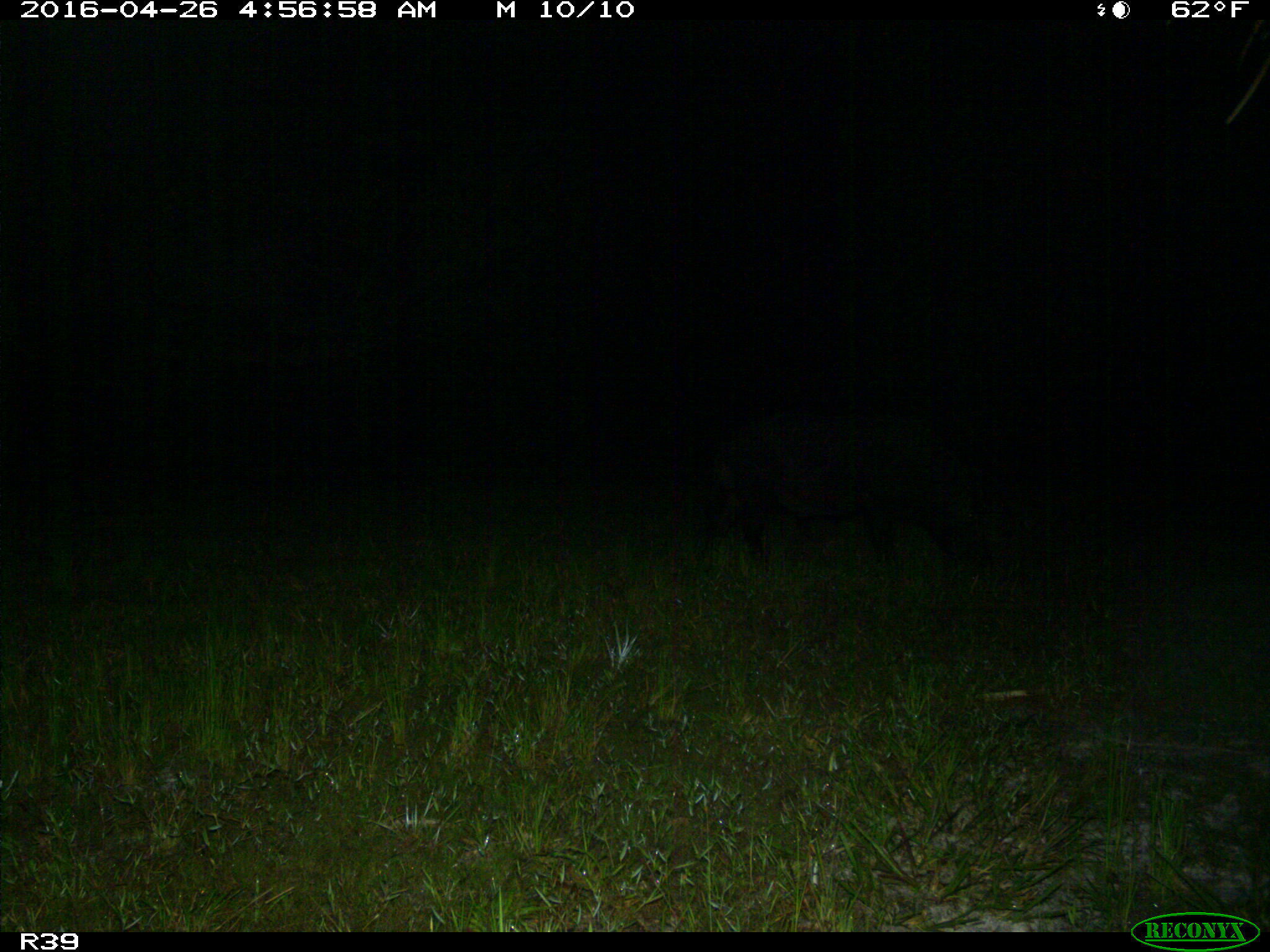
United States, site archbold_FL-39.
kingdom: Animalia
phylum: Chordata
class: Mammalia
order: Artiodactyla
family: Suidae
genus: Sus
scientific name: Sus scrofa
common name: wild boar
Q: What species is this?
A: Sus scrofa (wild boar).